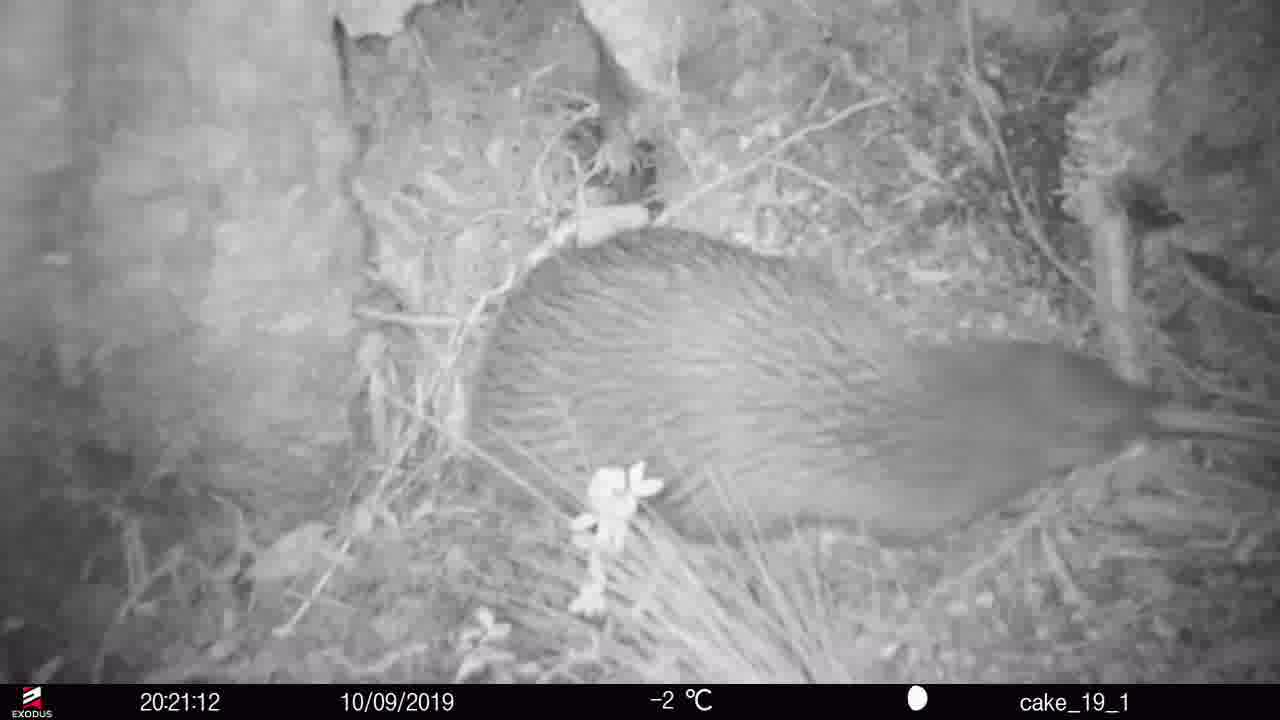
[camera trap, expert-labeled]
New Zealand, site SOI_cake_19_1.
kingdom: Animalia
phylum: Chordata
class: Aves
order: Apterygiformes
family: Apterygidae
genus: Apteryx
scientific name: Apteryx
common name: kiwi